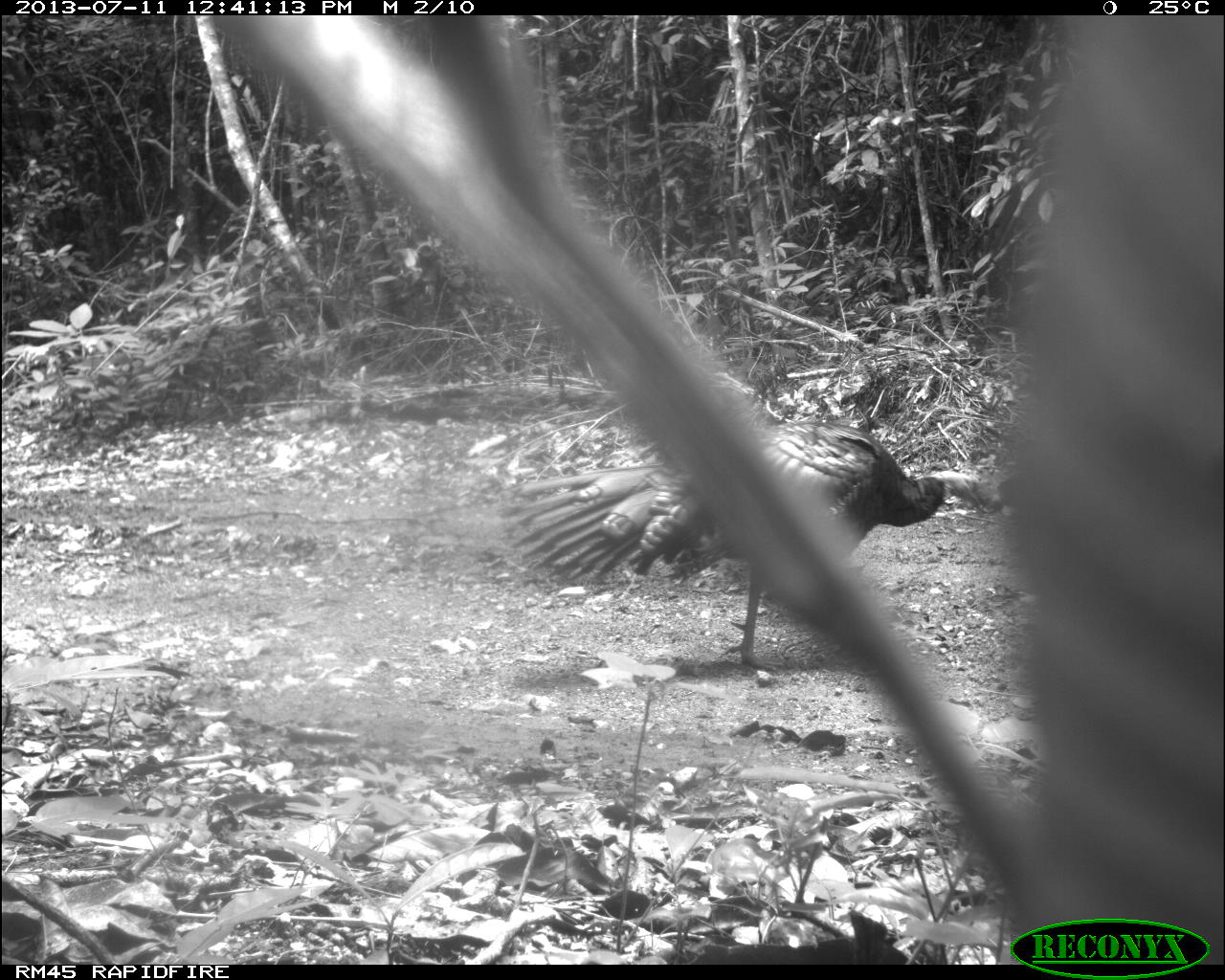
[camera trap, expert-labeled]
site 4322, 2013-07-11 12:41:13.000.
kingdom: Animalia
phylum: Chordata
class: Aves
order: Galliformes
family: Phasianidae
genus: Meleagris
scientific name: Meleagris ocellata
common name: ocellated turkey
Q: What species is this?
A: Meleagris ocellata (ocellated turkey).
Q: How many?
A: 2.